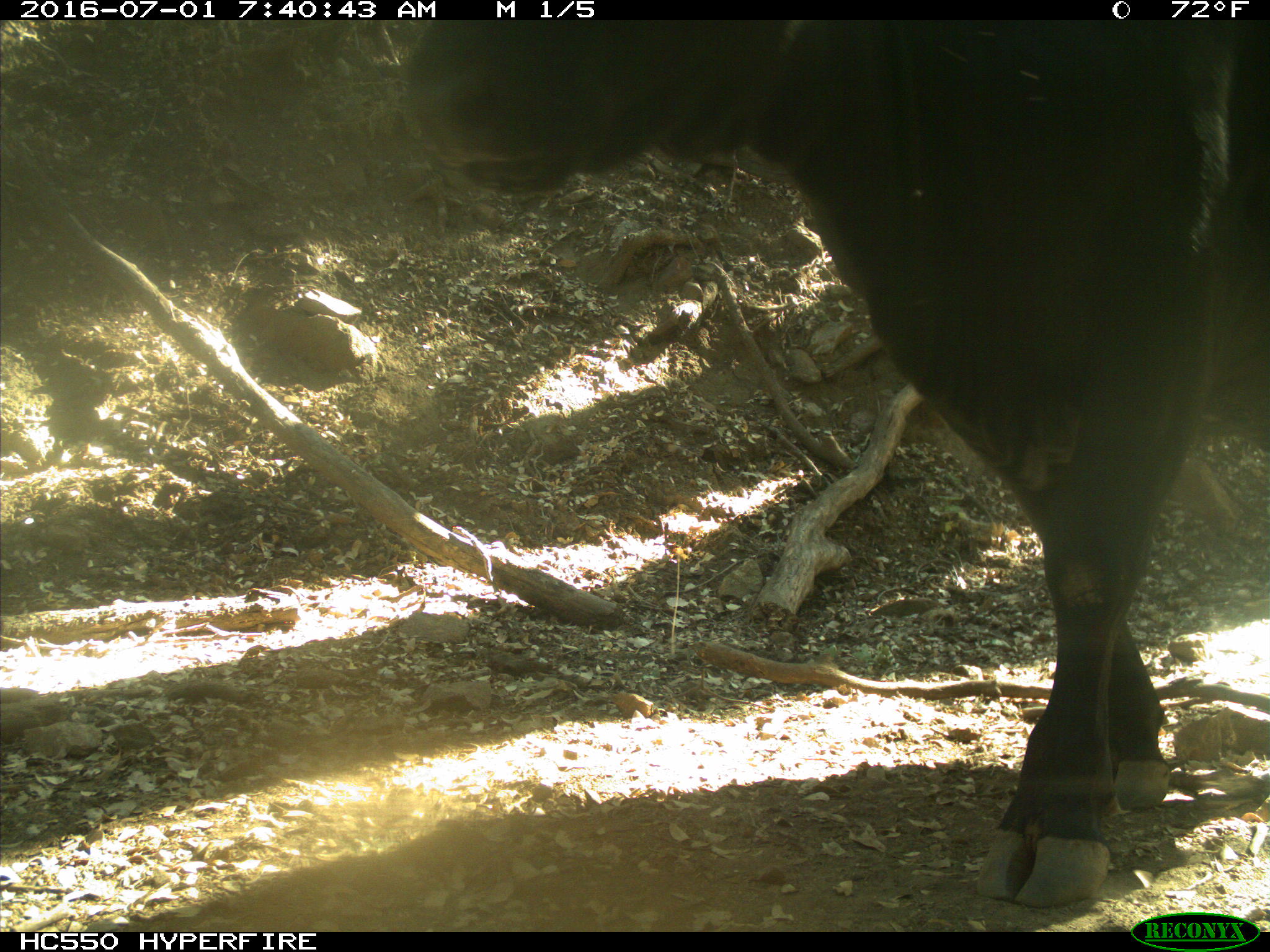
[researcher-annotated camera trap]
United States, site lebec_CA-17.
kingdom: Animalia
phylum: Chordata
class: Mammalia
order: Artiodactyla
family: Bovidae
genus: Bos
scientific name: Bos taurus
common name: domestic cow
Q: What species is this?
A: Bos taurus (domestic cow).